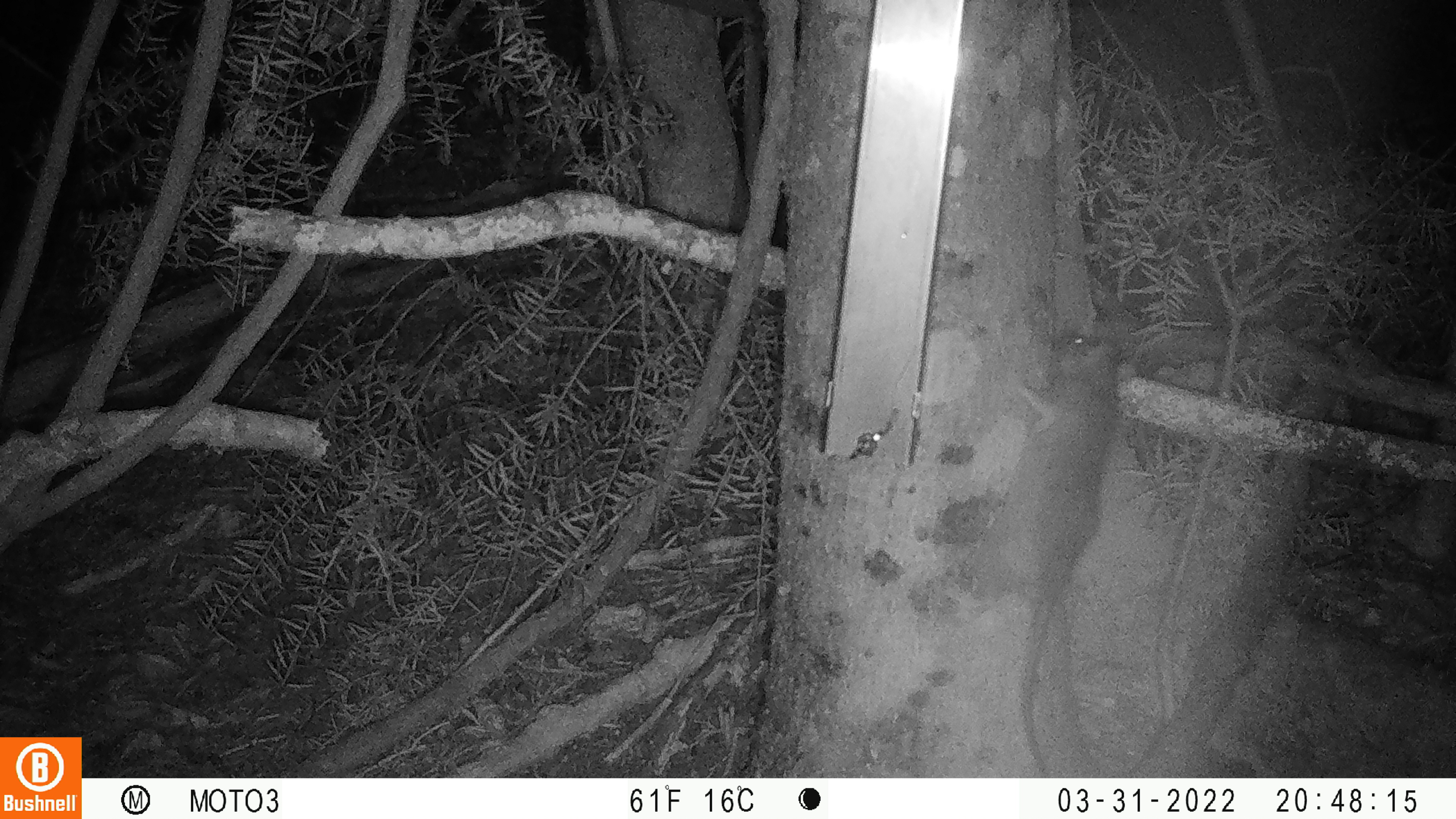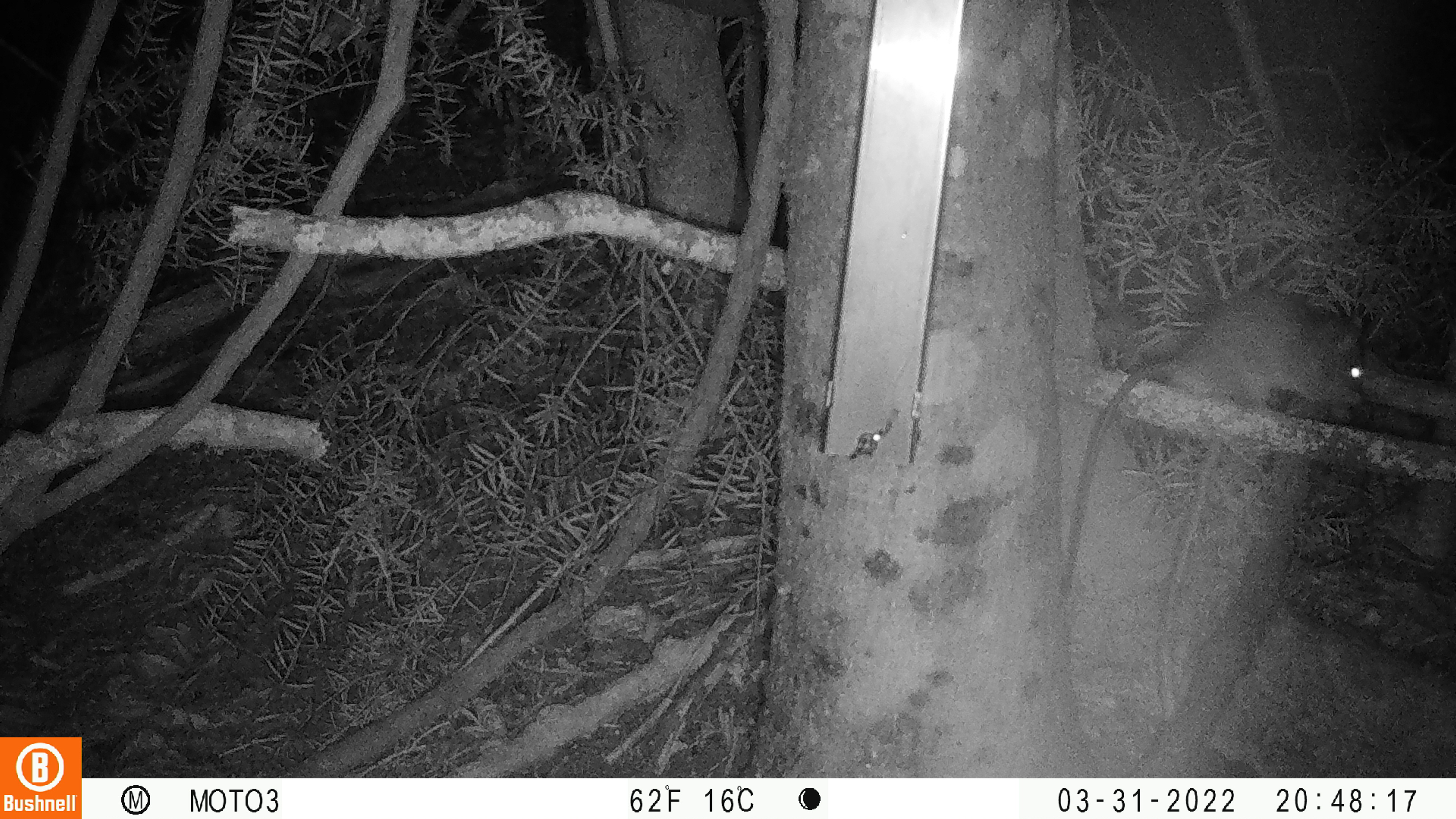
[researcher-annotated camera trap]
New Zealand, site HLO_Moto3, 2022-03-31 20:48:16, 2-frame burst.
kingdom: Animalia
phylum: Chordata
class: Mammalia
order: Rodentia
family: Muridae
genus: Rattus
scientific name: Rattus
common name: rat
Rat (Rattus).